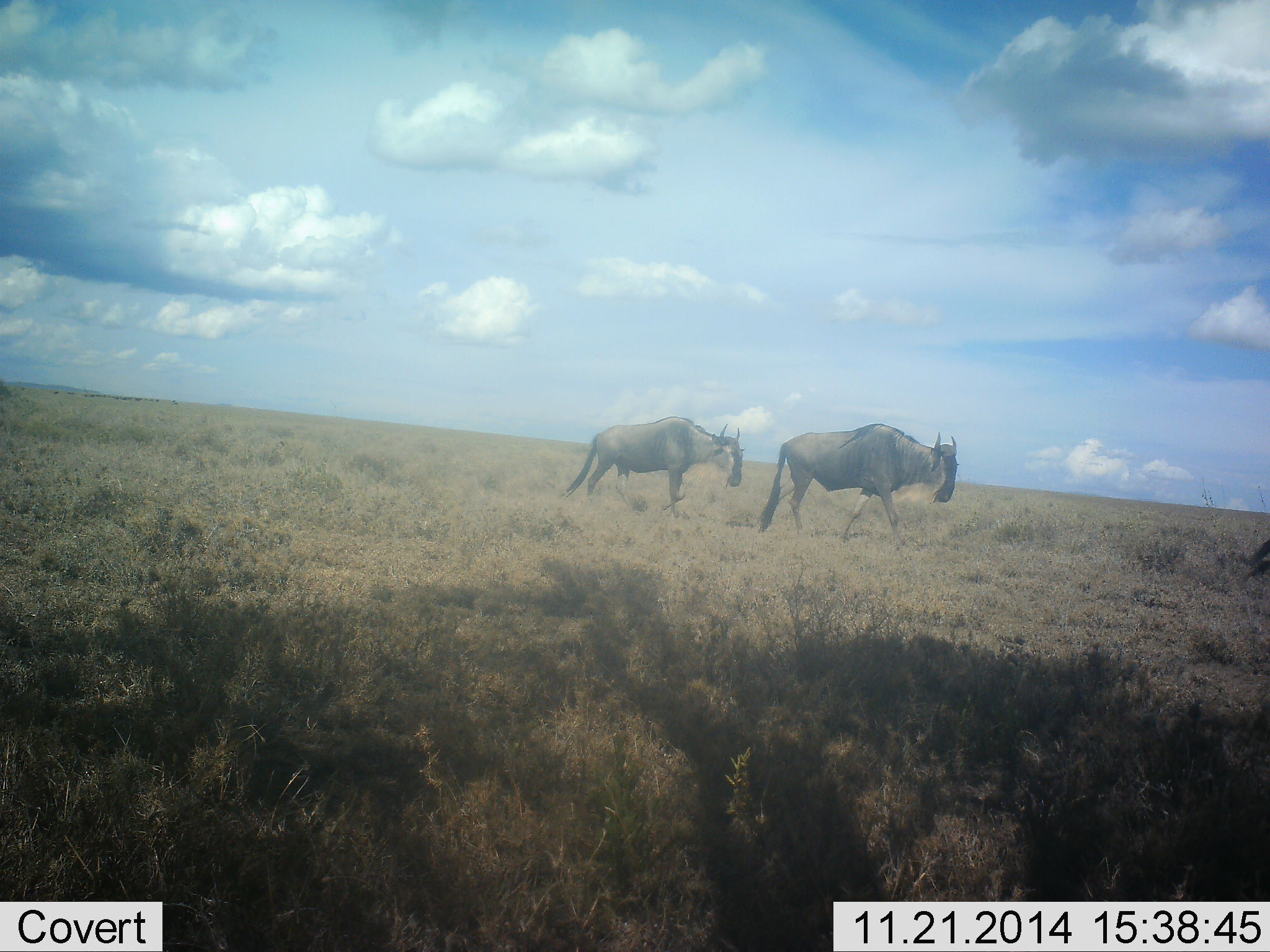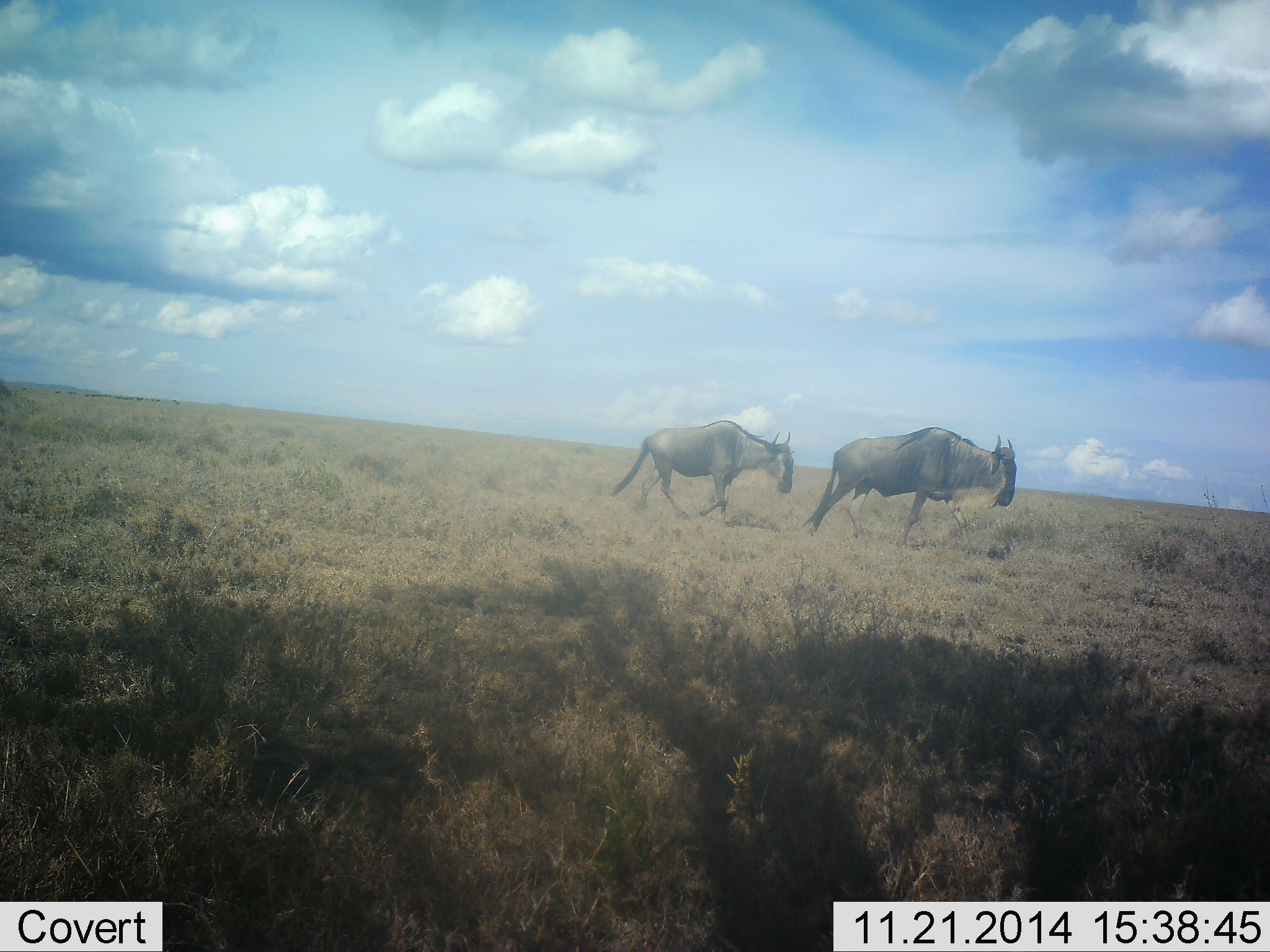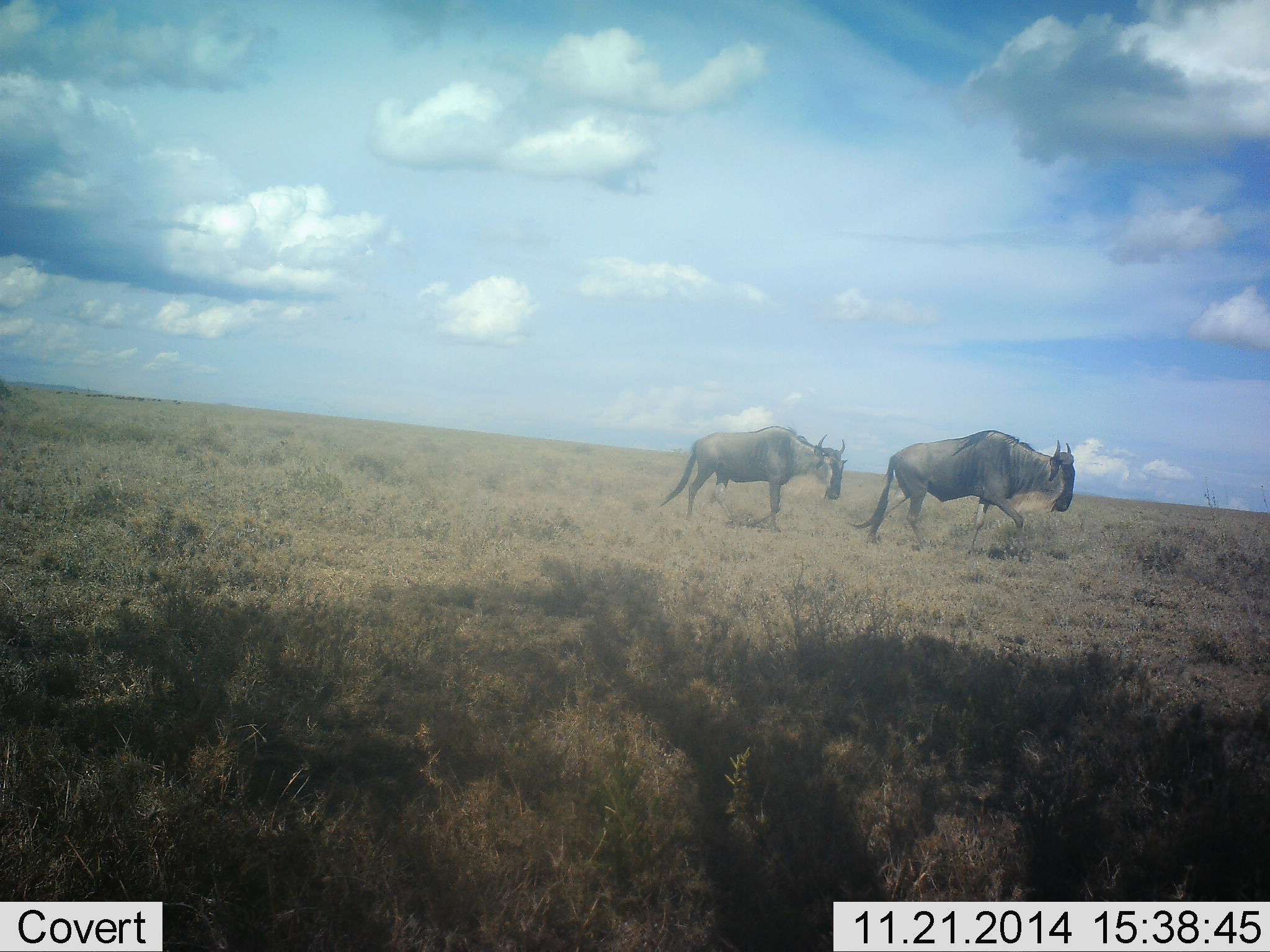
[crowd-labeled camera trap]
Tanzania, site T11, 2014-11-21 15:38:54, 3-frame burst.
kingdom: Animalia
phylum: Chordata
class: Mammalia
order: Artiodactyla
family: Bovidae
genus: Connochaetes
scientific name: Connochaetes taurinus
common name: blue wildebeest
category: wildebeest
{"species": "wildebeest (blue wildebeest) (Connochaetes taurinus)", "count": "3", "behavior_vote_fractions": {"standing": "0%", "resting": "0%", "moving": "100%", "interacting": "0%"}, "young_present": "0%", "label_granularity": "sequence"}